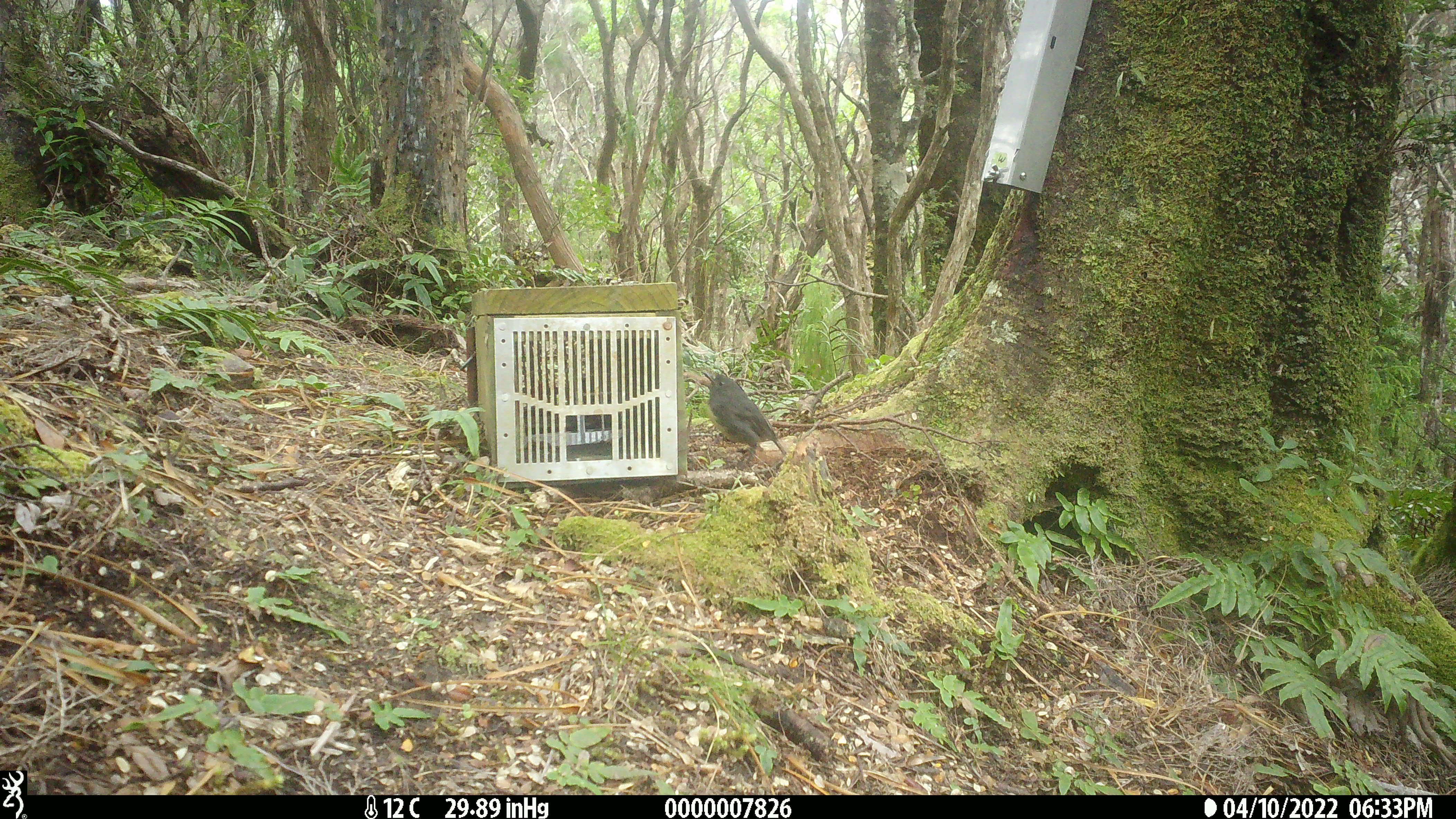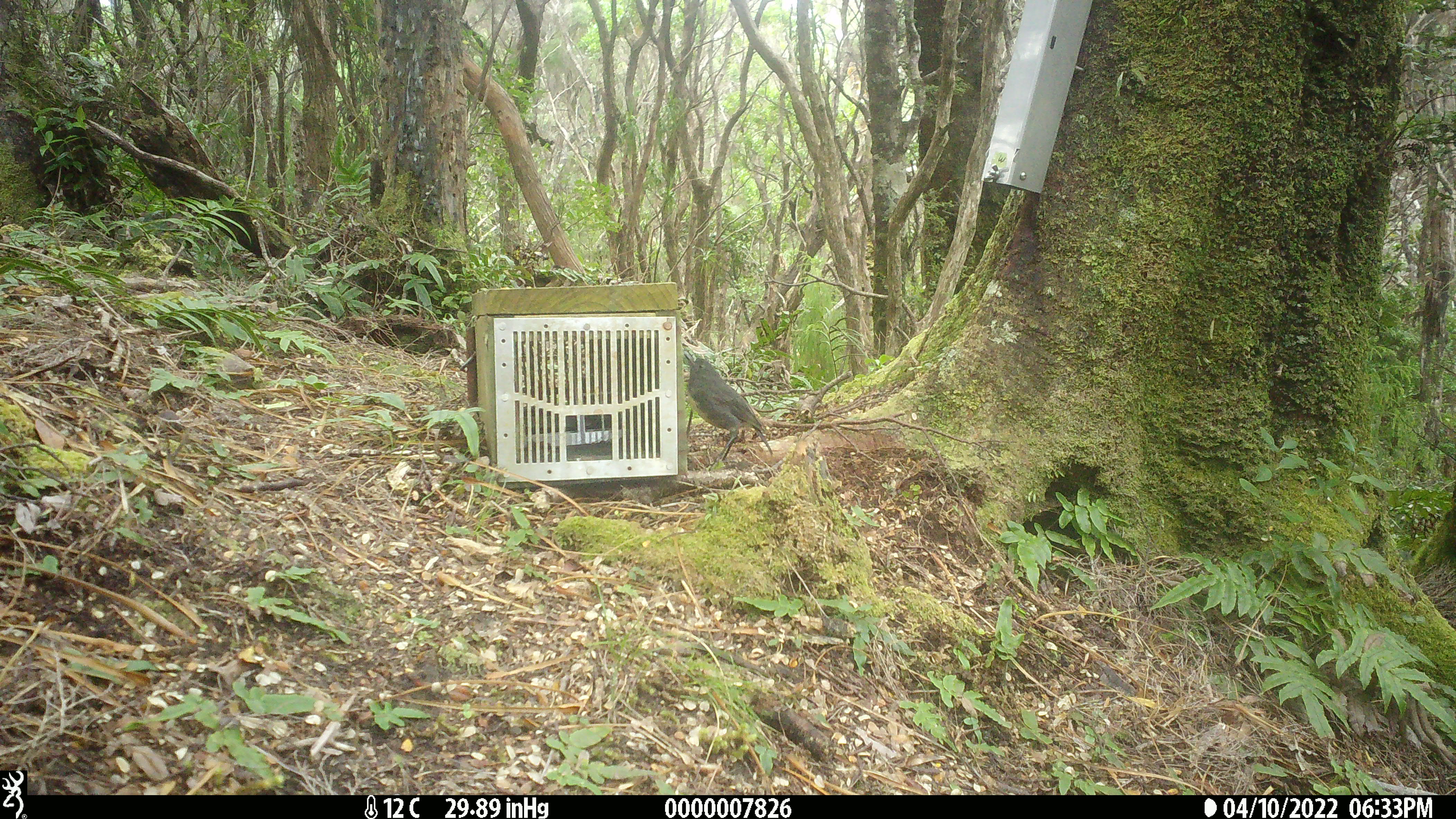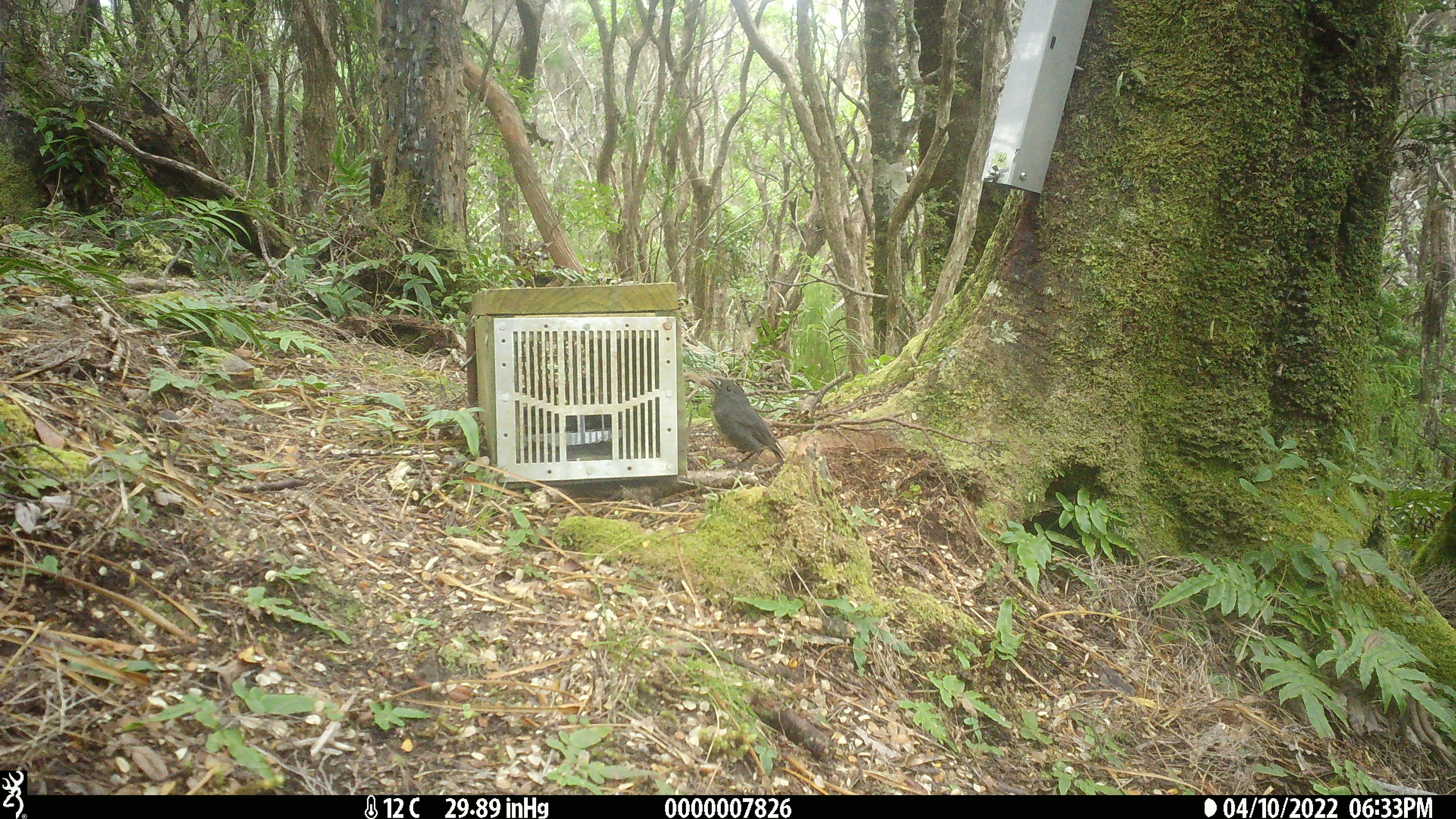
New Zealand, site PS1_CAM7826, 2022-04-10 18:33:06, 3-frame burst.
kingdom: Animalia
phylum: Chordata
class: Aves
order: Passeriformes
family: Petroicidae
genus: Petroica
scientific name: Petroica australis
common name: new zealand robin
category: robin